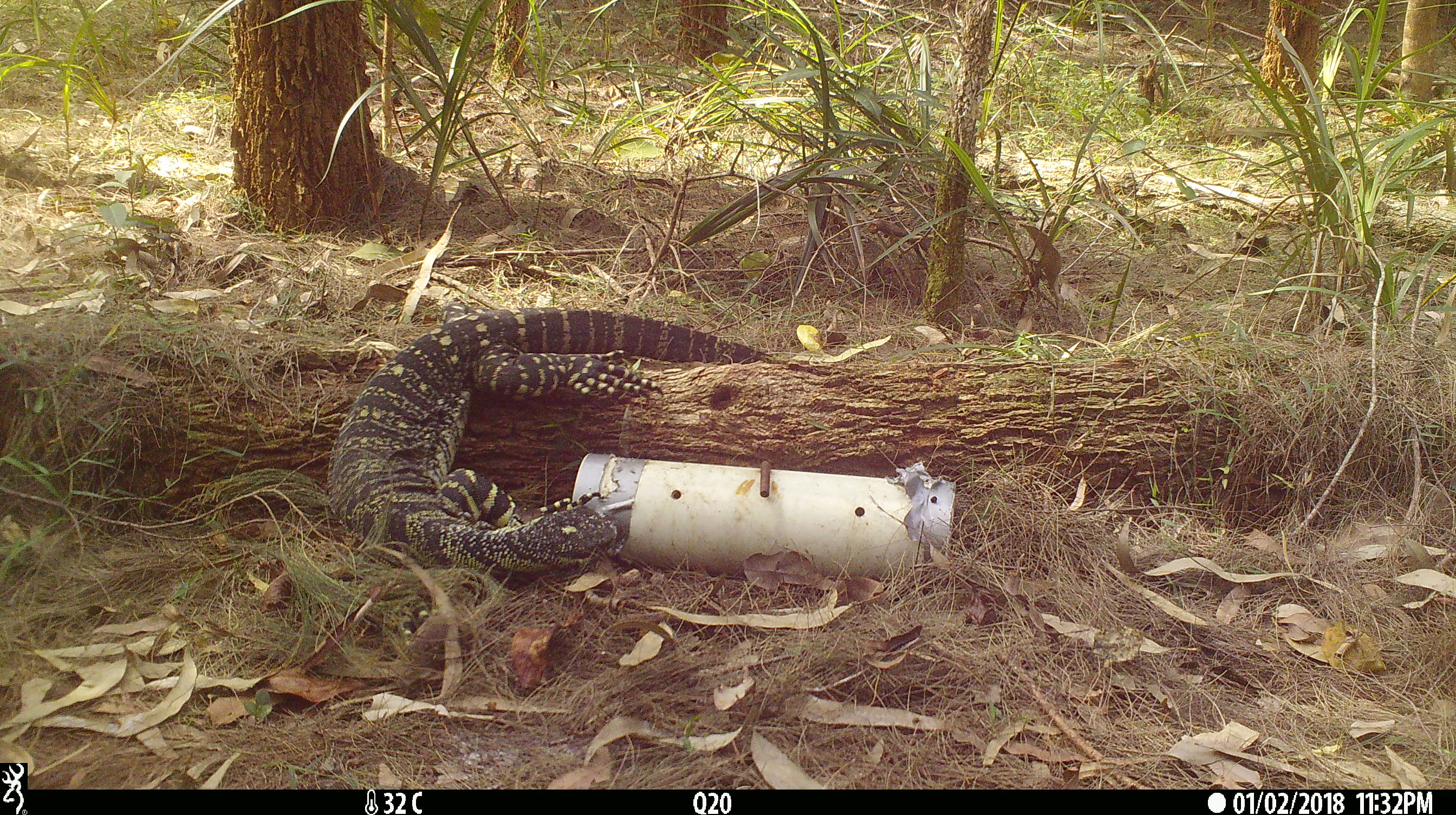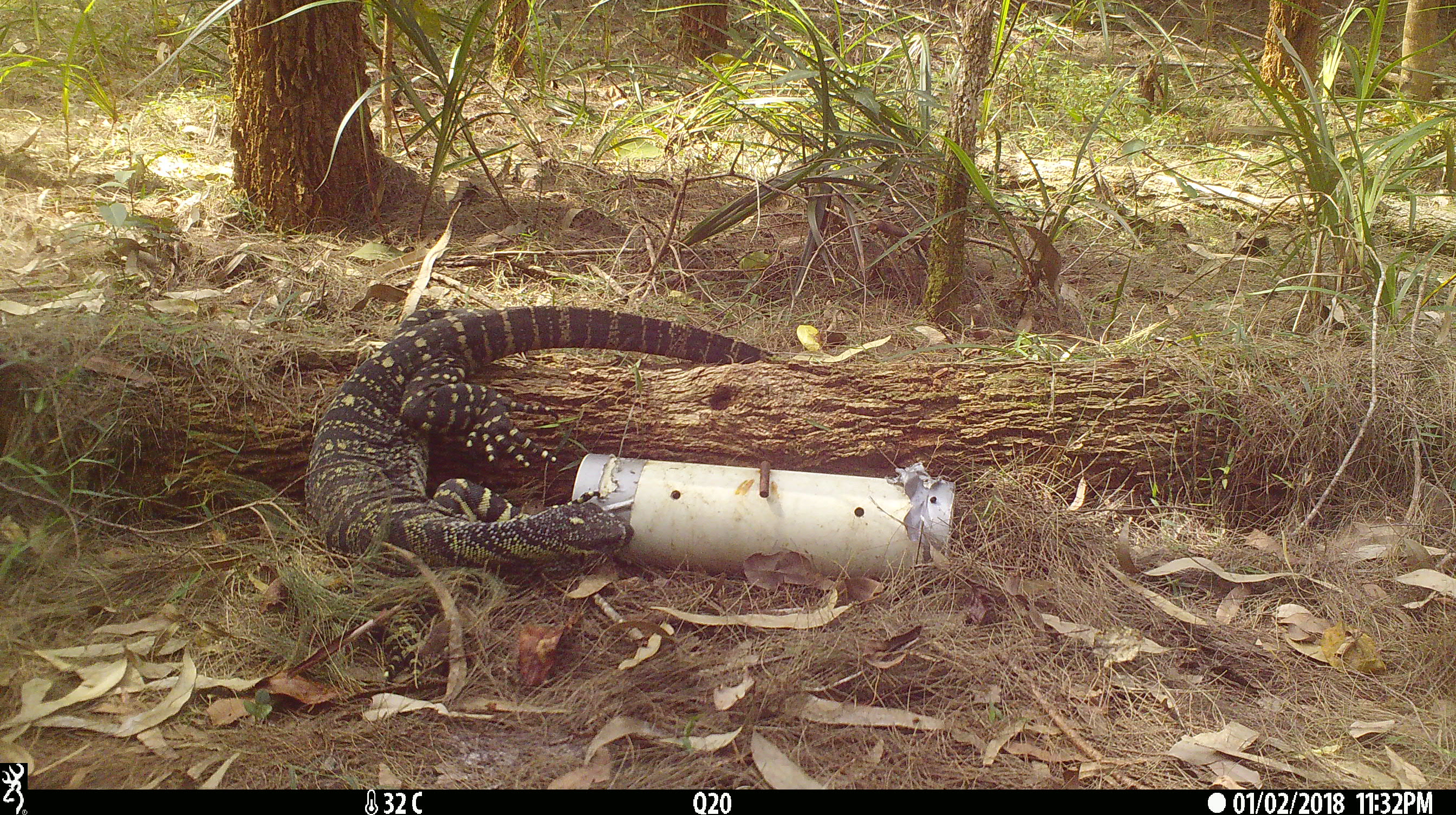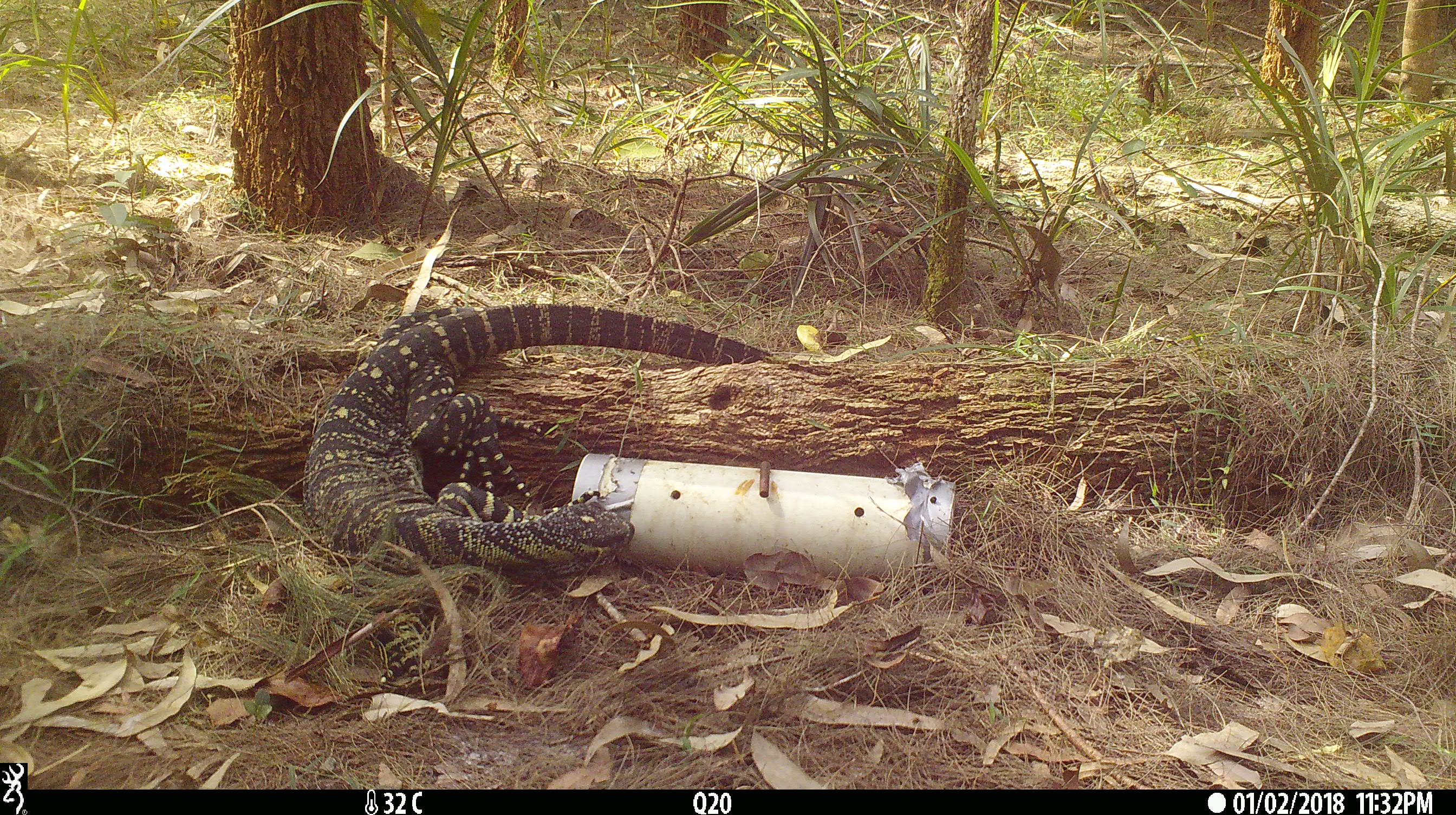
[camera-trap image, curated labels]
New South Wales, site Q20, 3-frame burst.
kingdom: Animalia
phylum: Chordata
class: Reptilia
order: Squamata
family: Varanidae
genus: Varanus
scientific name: Varanus varius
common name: lace monitor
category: goanna